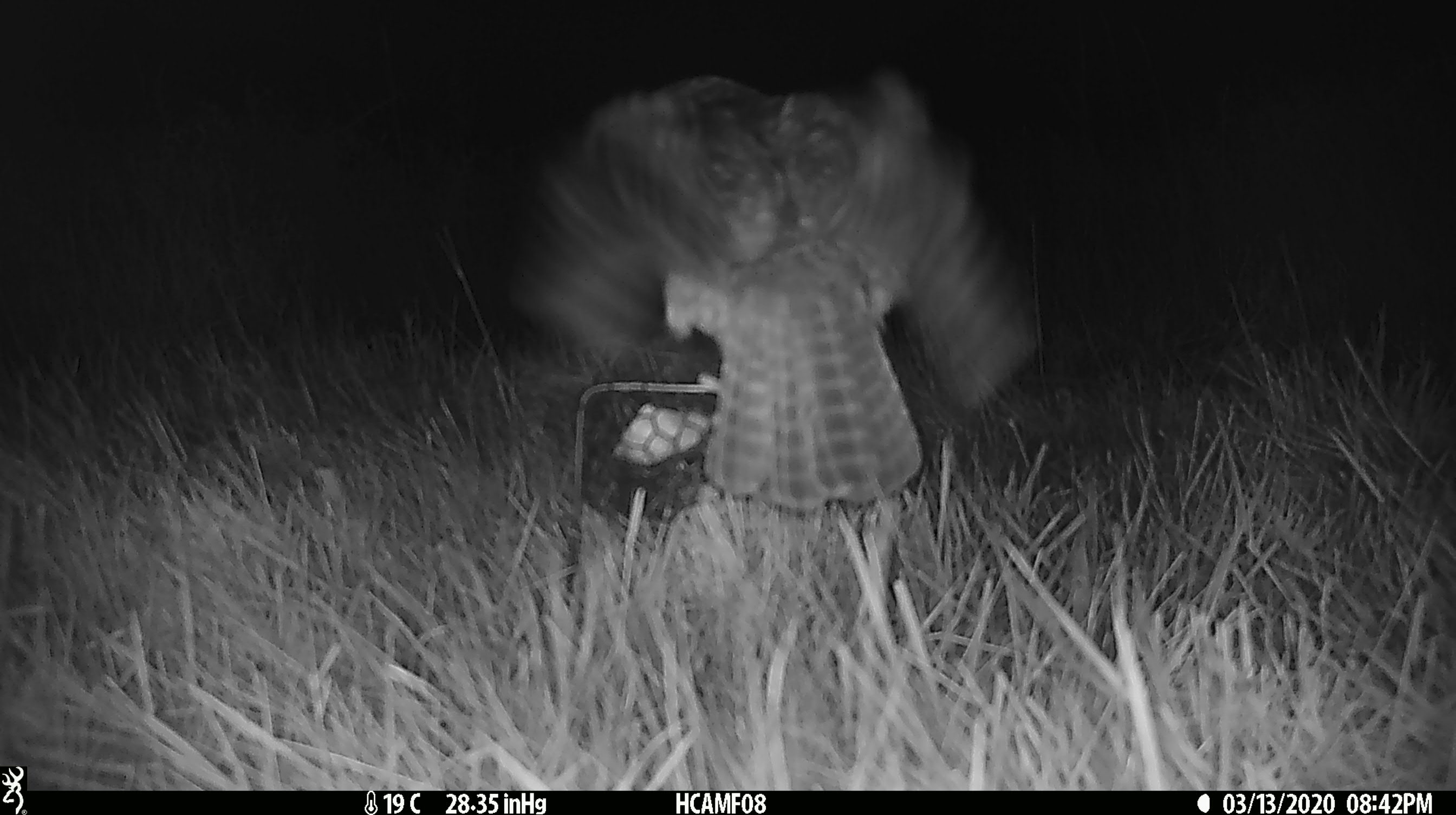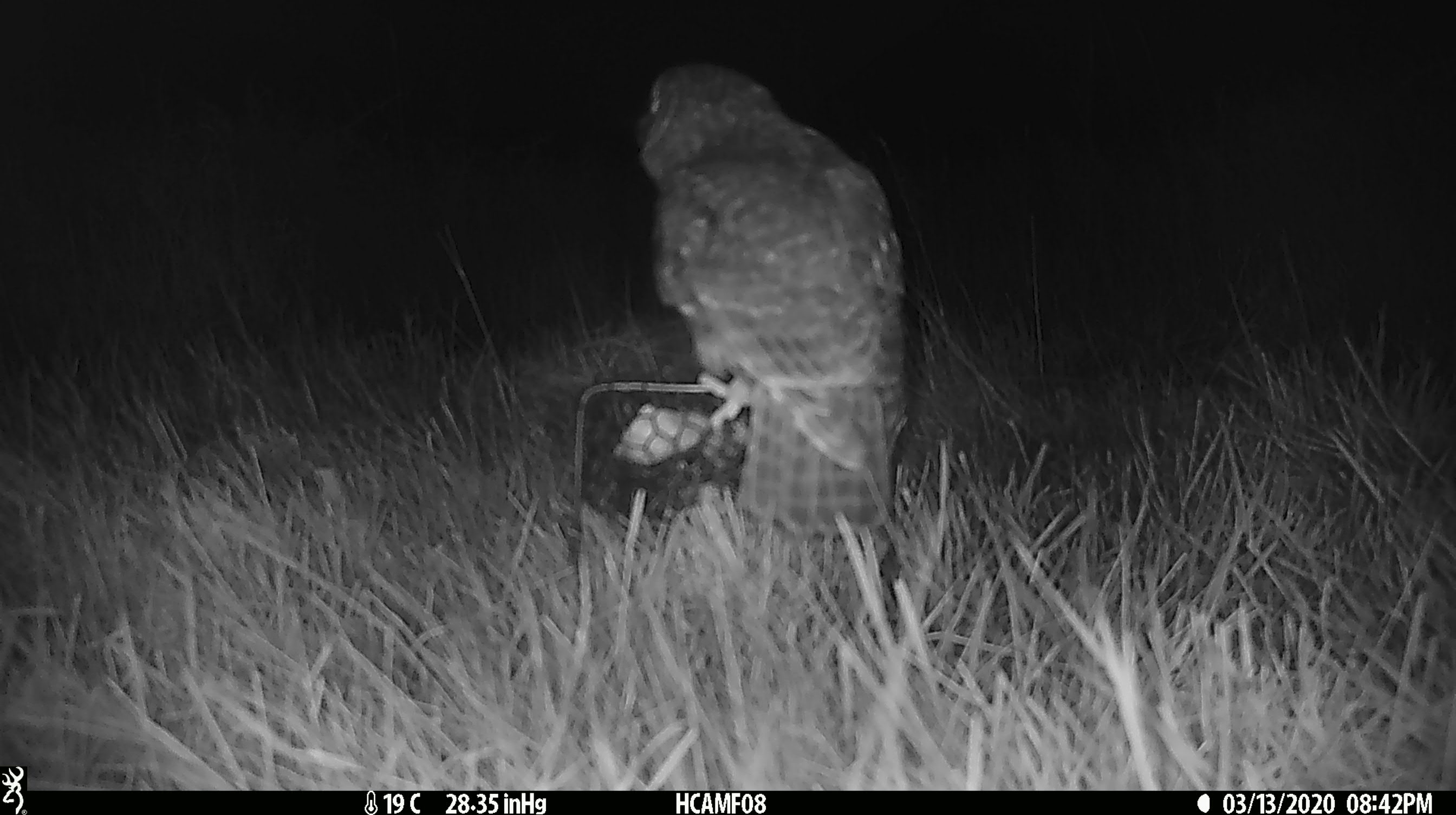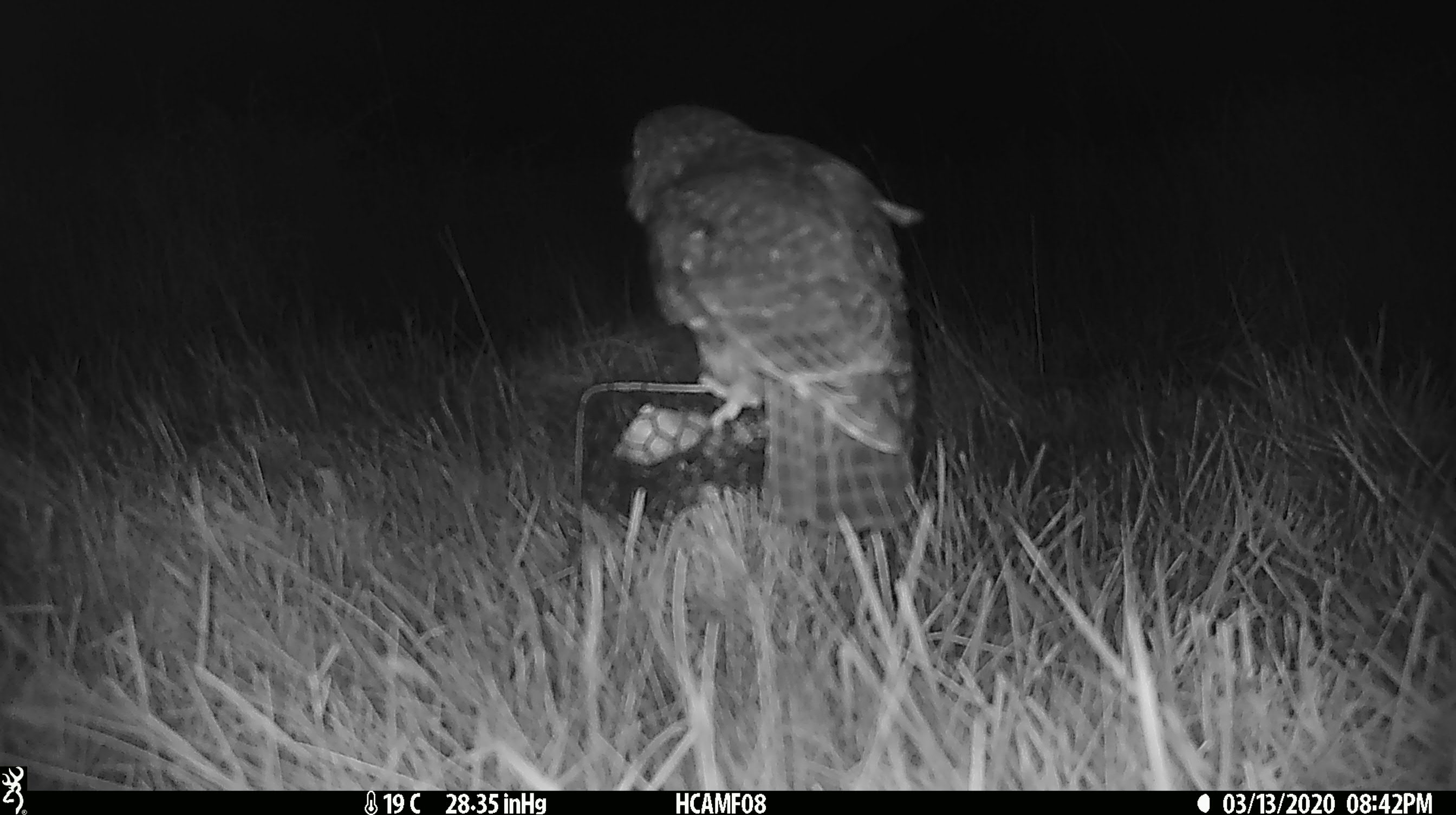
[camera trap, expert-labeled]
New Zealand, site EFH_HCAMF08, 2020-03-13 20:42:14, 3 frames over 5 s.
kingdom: Animalia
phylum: Chordata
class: Aves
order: Strigiformes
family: Strigidae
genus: Ninox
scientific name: Ninox novaeseelandiae novaeseelandiae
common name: morepork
Morepork (Ninox novaeseelandiae novaeseelandiae).